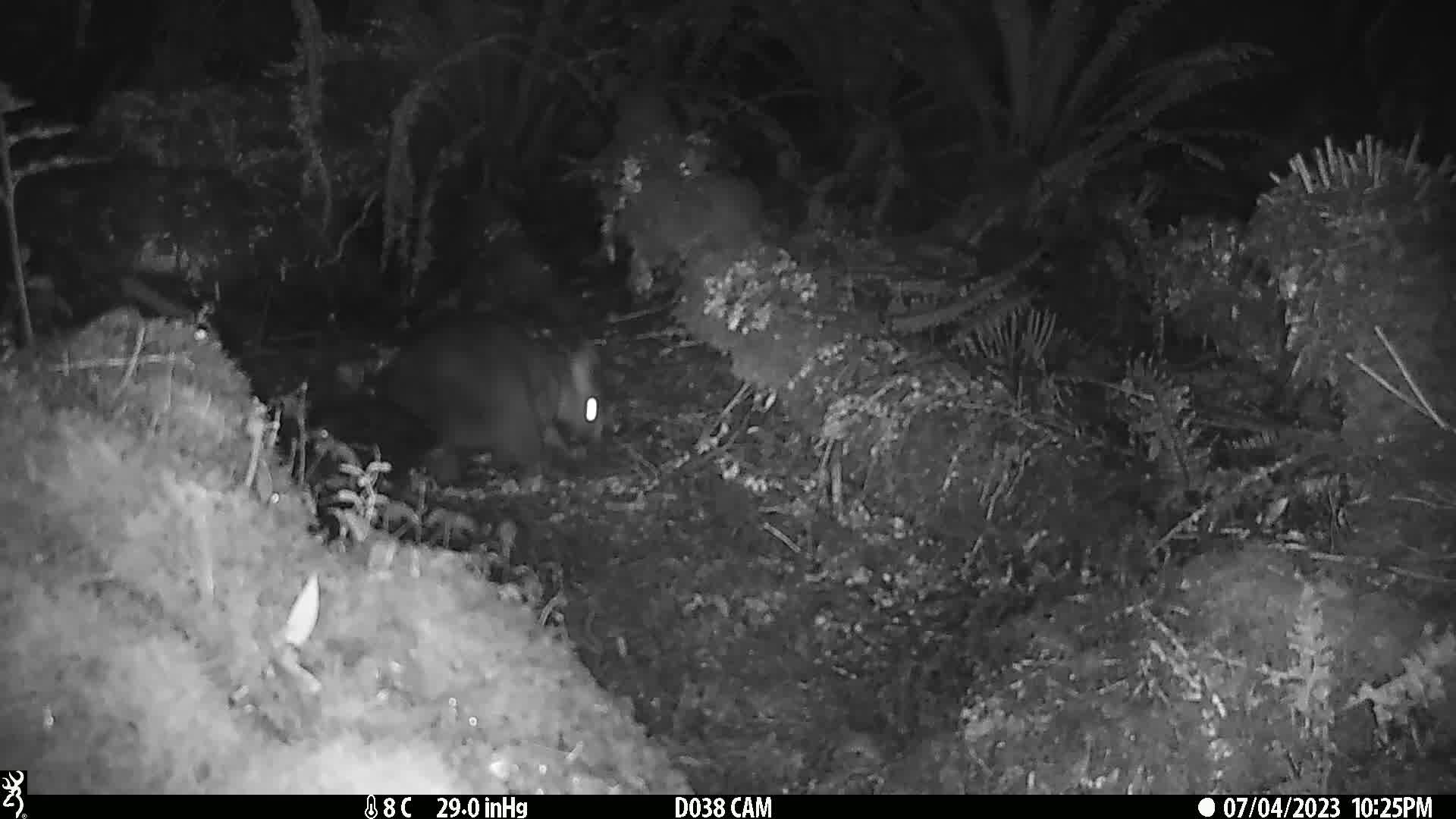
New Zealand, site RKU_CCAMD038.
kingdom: Animalia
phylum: Chordata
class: Mammalia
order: Diprotodontia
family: Phalangeridae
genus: Trichosurus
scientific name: Trichosurus vulpecula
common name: common brushtail possum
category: possum